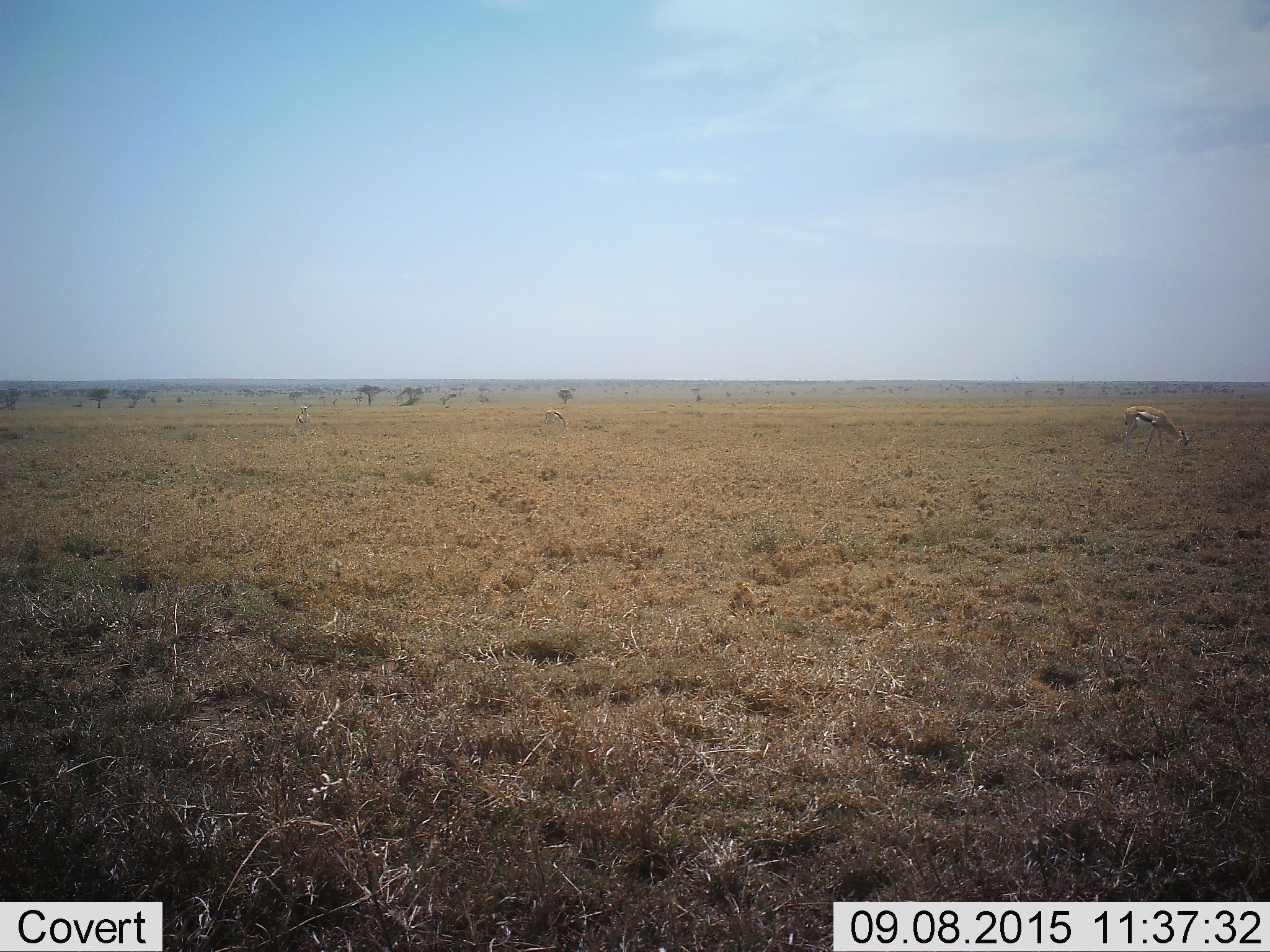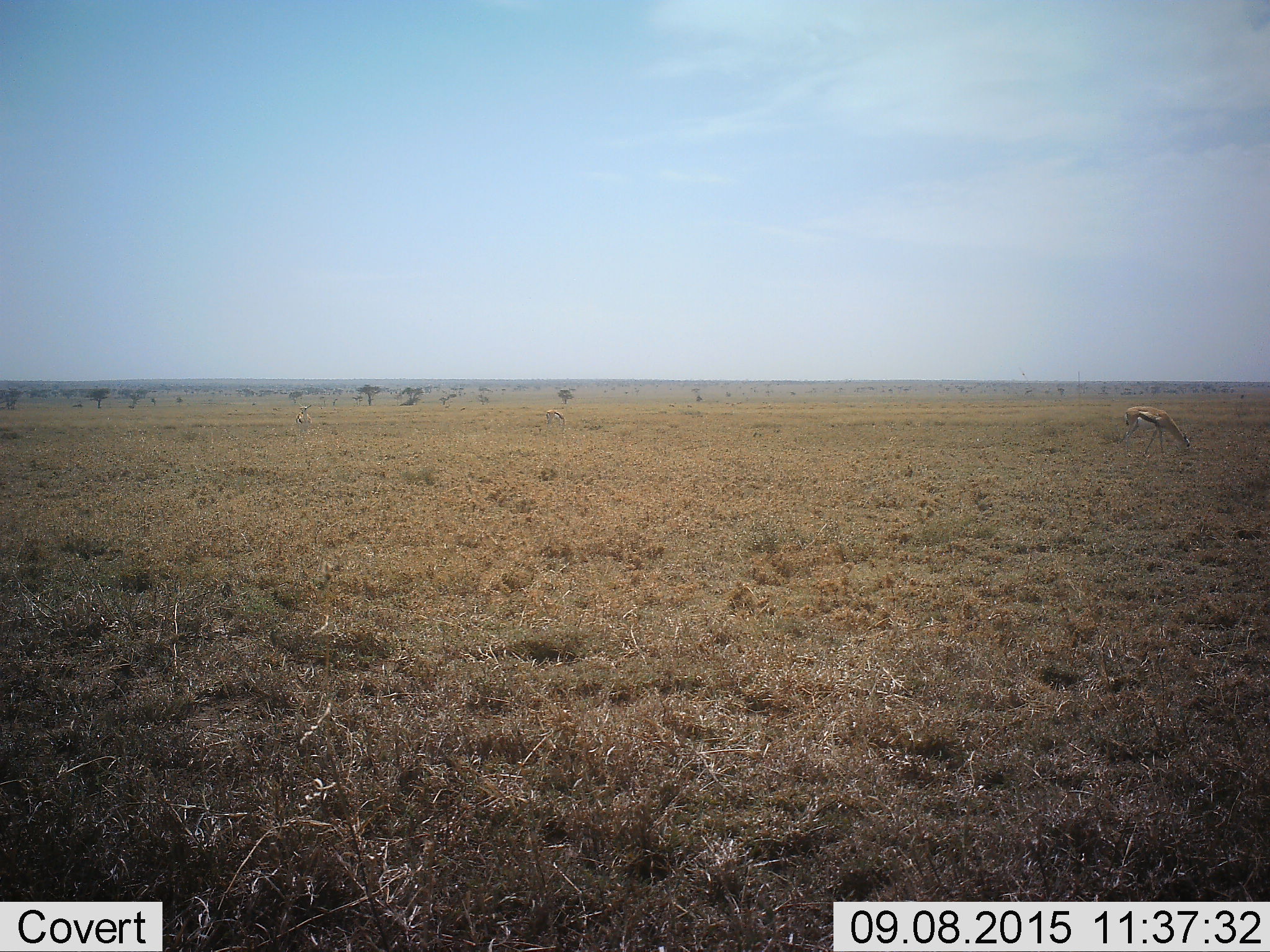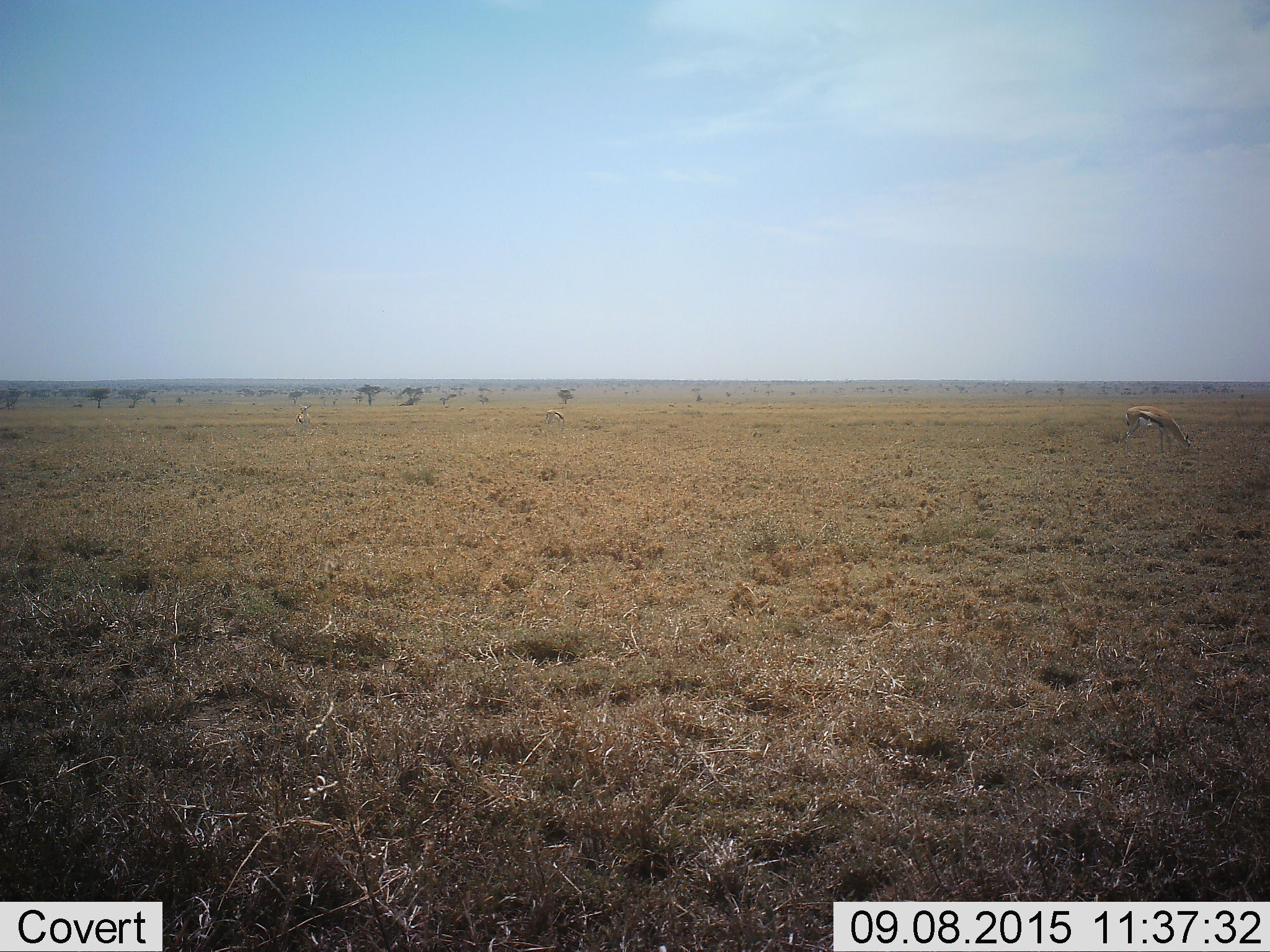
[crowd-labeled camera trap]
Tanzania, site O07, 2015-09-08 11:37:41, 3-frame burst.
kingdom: Animalia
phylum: Chordata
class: Mammalia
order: Artiodactyla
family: Bovidae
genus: Eudorcas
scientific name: Eudorcas thomsonii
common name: thomson's gazelle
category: gazellethomsons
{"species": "gazellethomsons (thomson's gazelle) (Eudorcas thomsonii)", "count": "3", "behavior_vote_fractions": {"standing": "22%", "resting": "0%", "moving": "11%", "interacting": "0%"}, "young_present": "0%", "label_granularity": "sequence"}